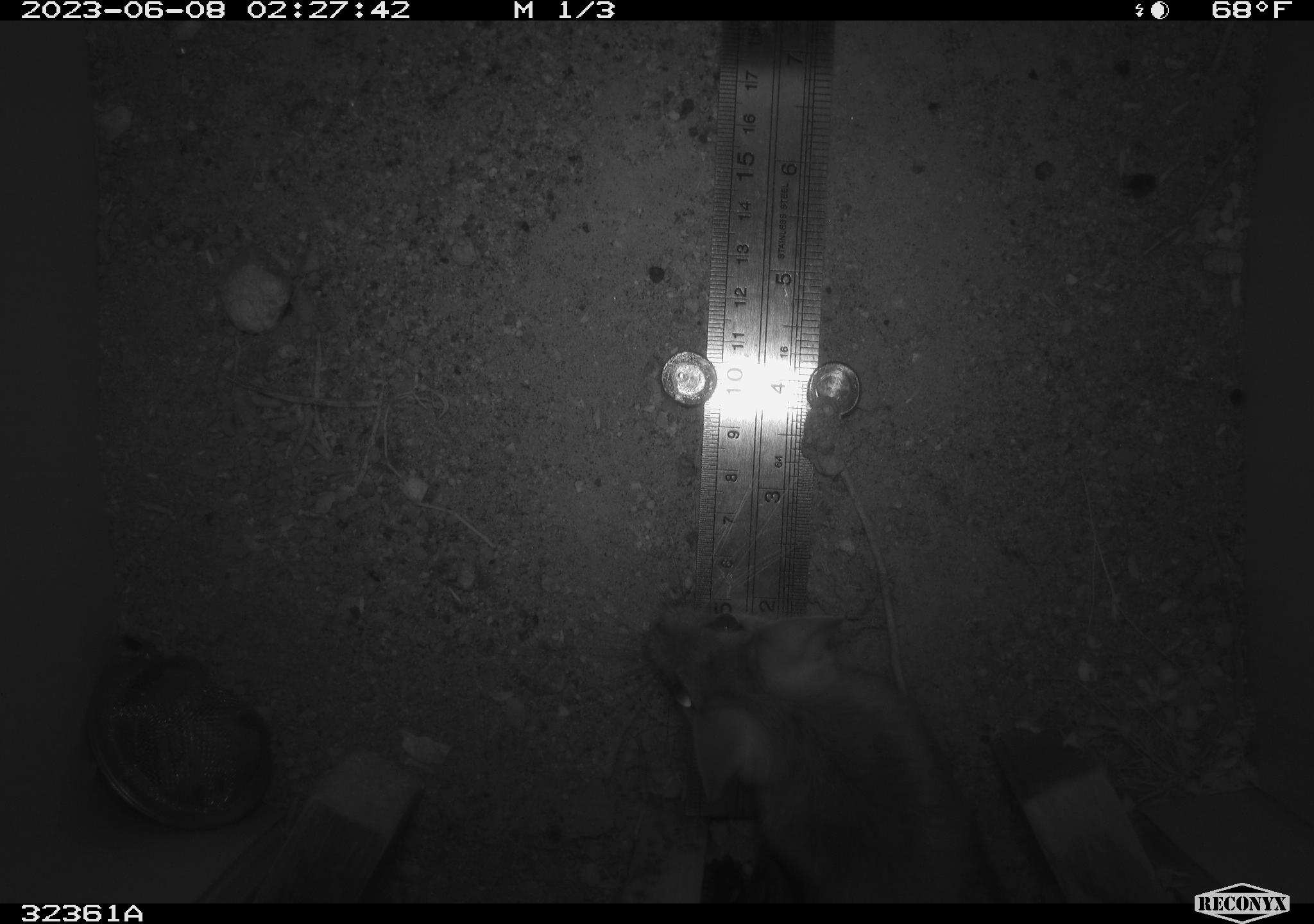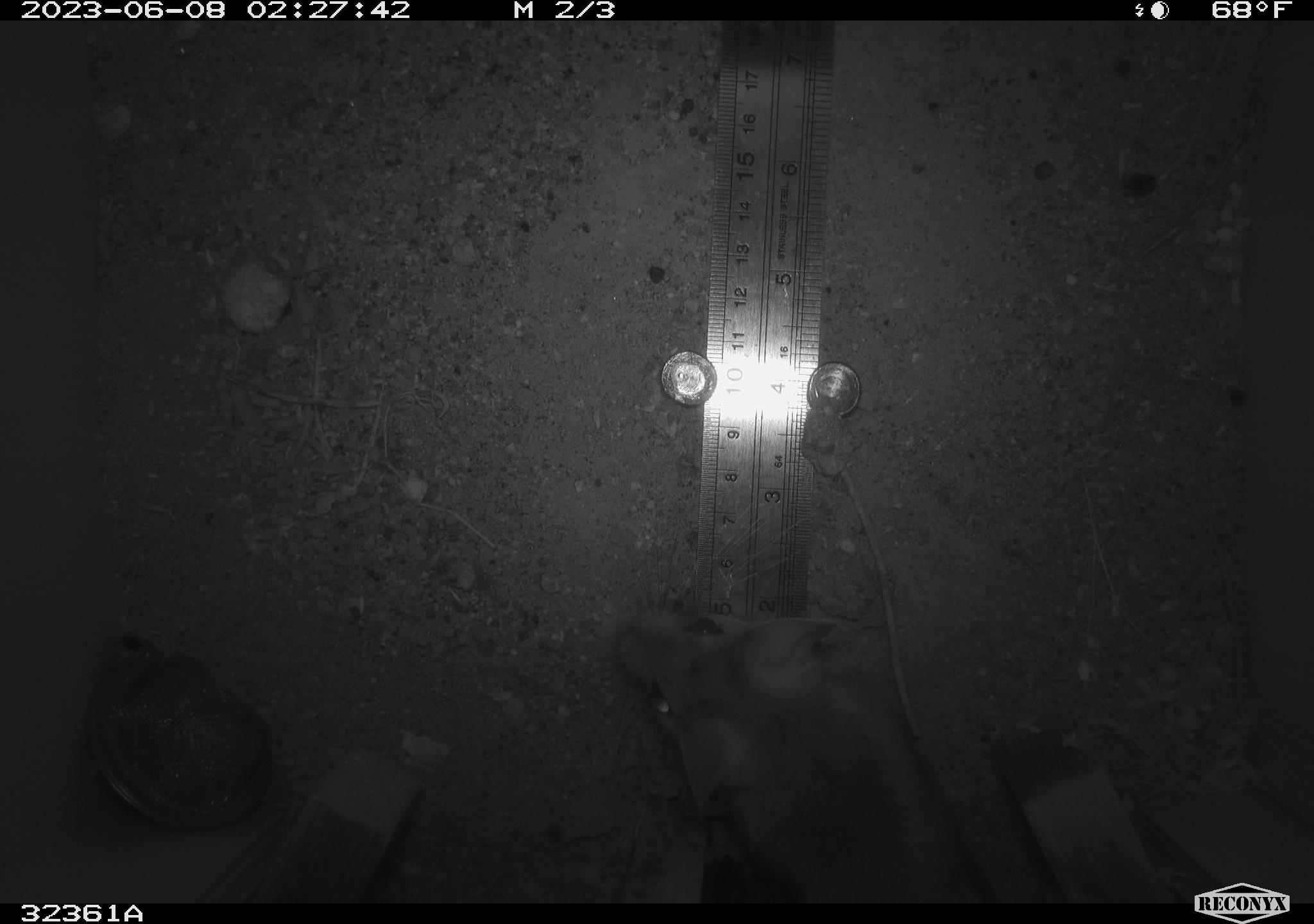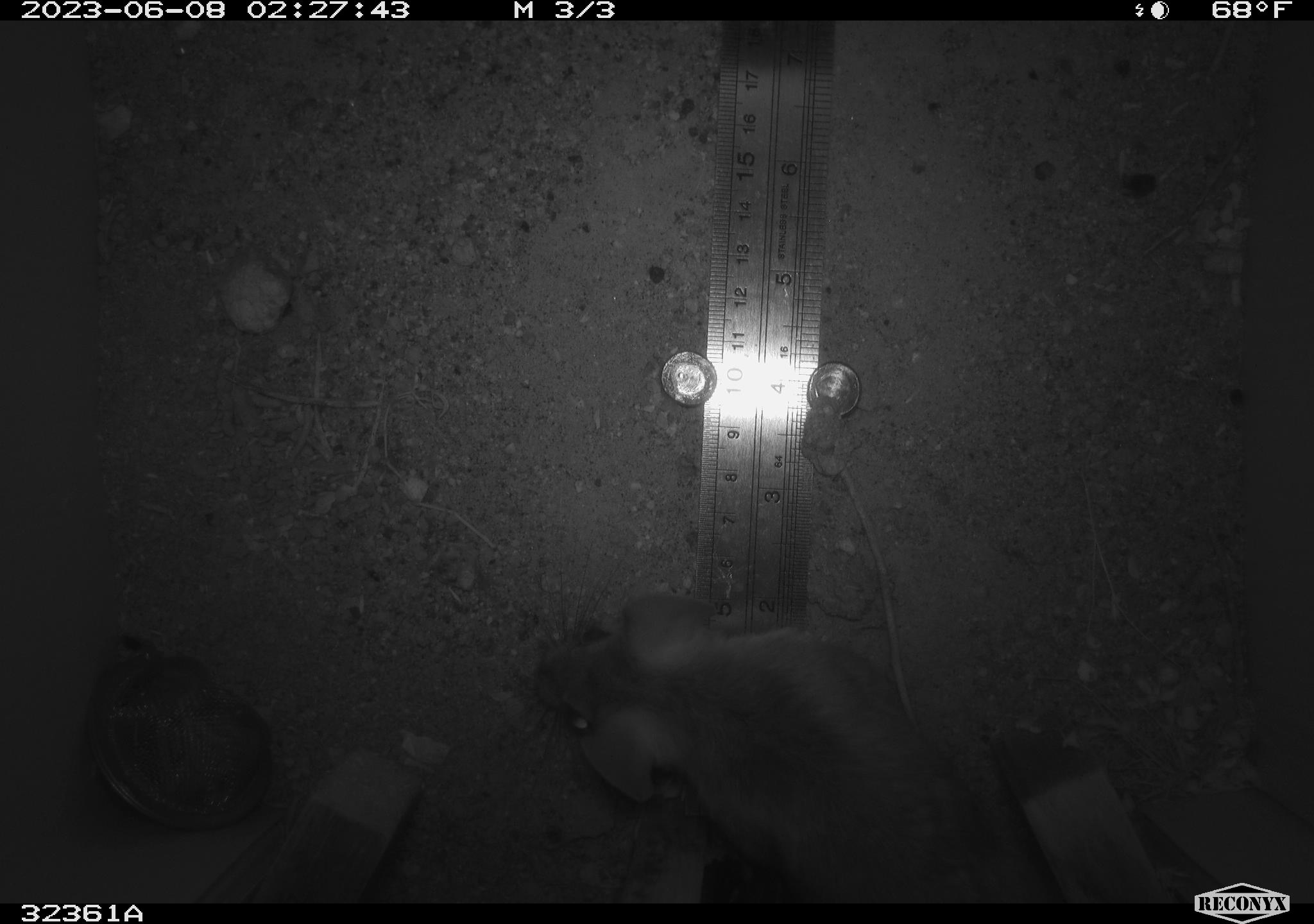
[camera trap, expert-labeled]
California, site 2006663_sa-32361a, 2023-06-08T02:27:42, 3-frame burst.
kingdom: Animalia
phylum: Chordata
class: Mammalia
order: Rodentia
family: Cricetidae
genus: Neotoma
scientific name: Neotoma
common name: pack rat or woodrat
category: neotoma species